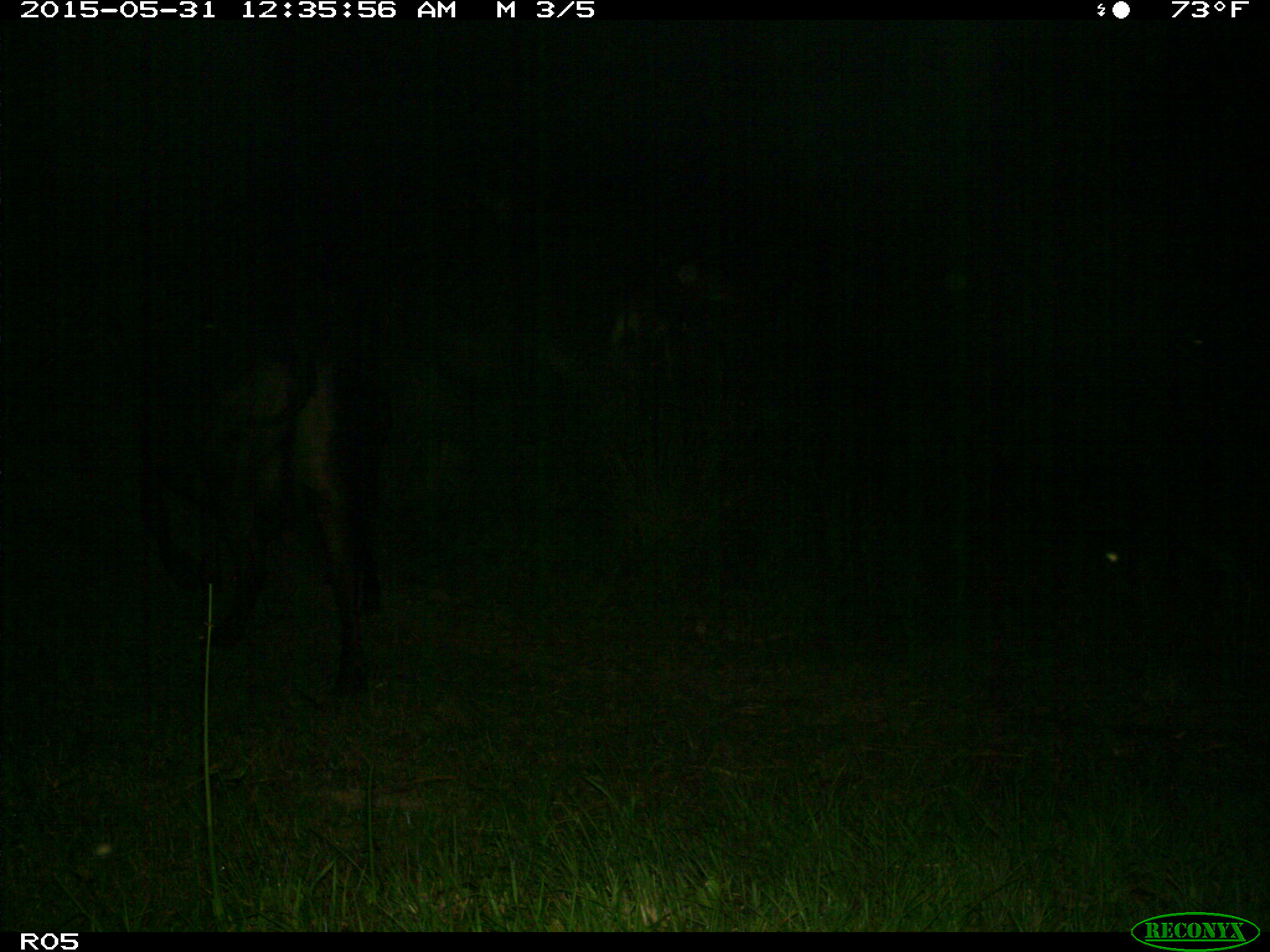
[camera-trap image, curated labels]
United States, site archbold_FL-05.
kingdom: Animalia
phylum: Chordata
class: Mammalia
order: Artiodactyla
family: Bovidae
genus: Bos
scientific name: Bos taurus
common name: domestic cow